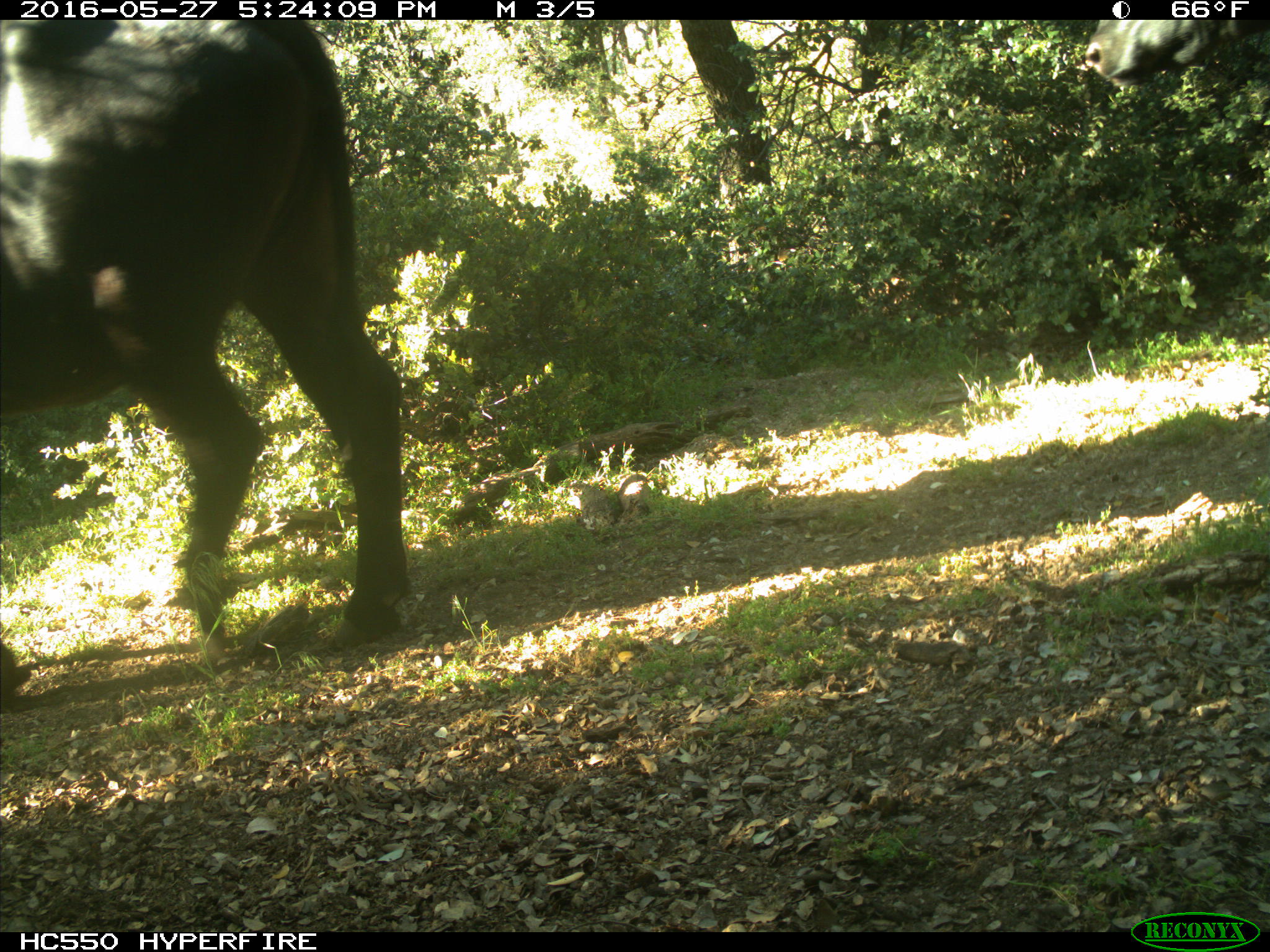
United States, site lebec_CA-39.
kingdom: Animalia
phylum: Chordata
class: Mammalia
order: Artiodactyla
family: Bovidae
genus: Bos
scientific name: Bos taurus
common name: domestic cow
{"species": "Bos taurus (domestic cow)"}